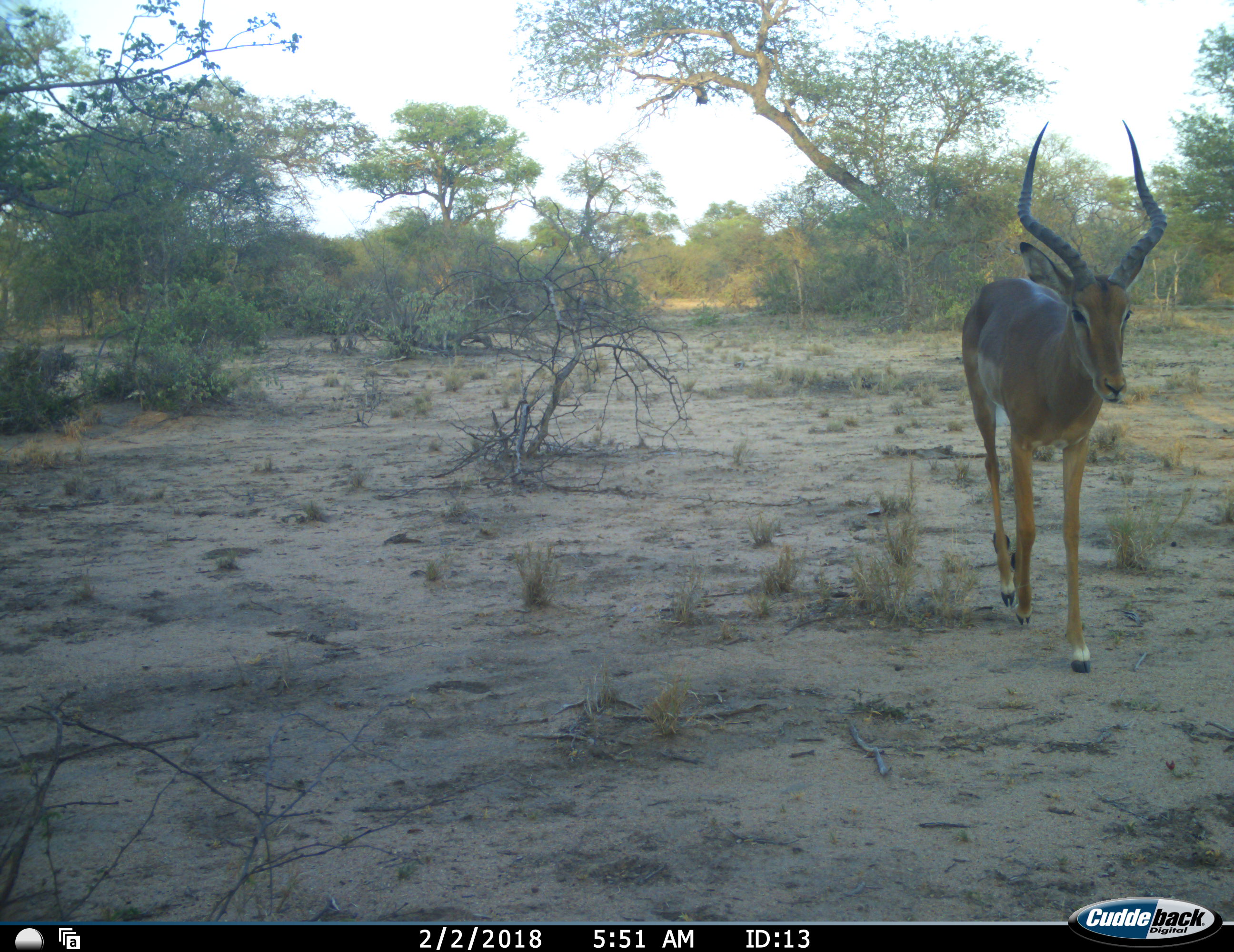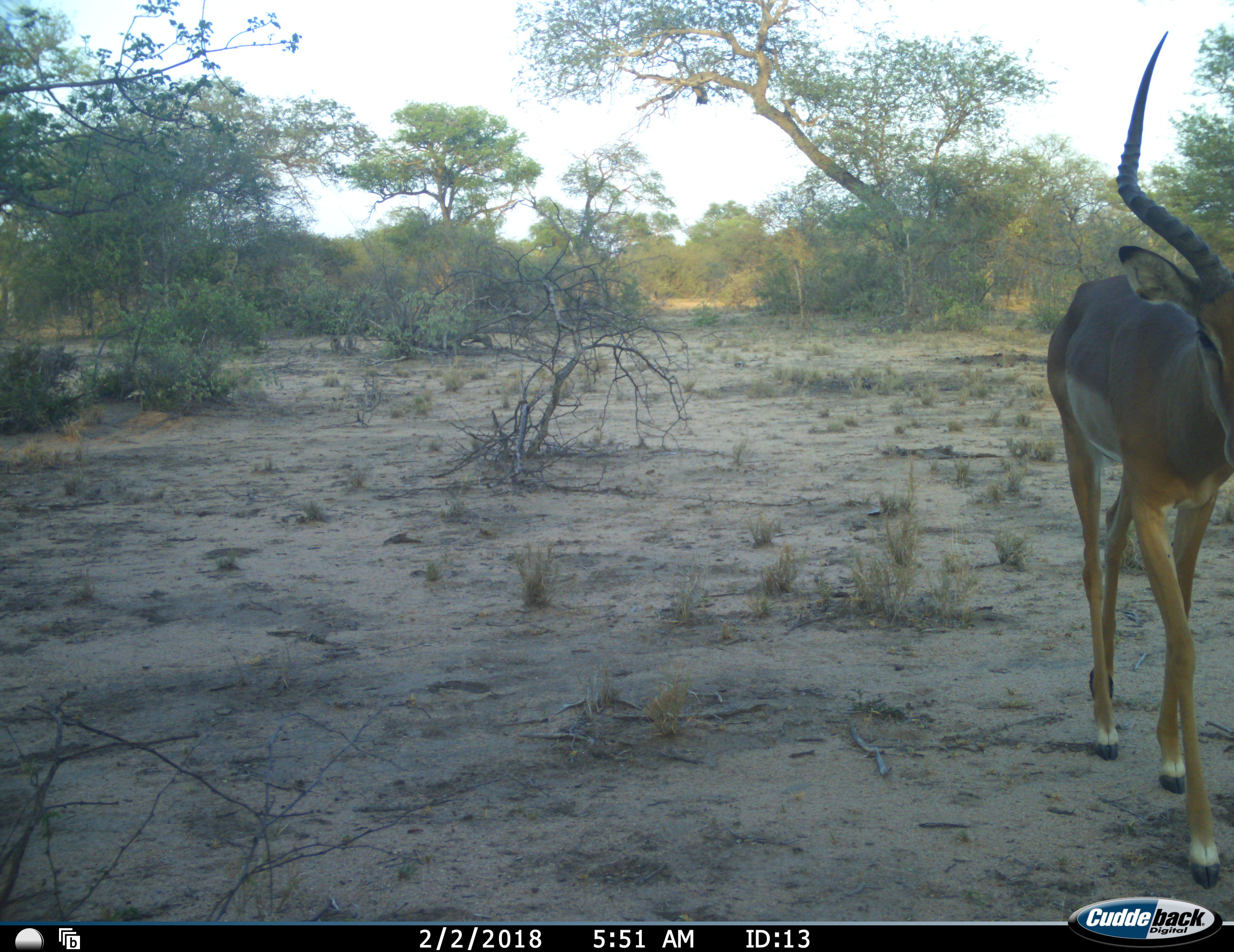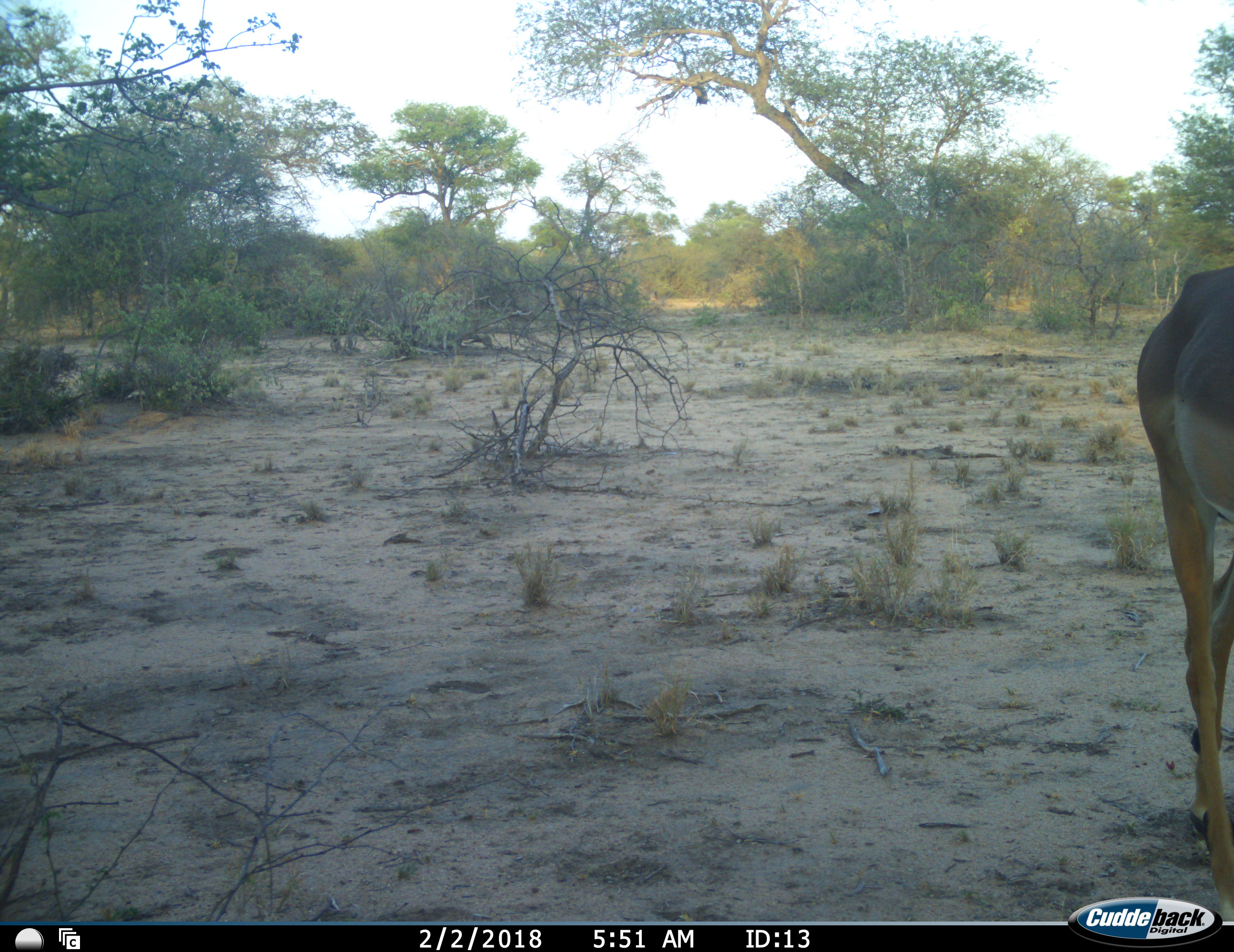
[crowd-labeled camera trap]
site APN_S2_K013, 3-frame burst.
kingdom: Animalia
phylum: Chordata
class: Mammalia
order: Artiodactyla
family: Bovidae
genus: Aepyceros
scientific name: Aepyceros melampus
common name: impala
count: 1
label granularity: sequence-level